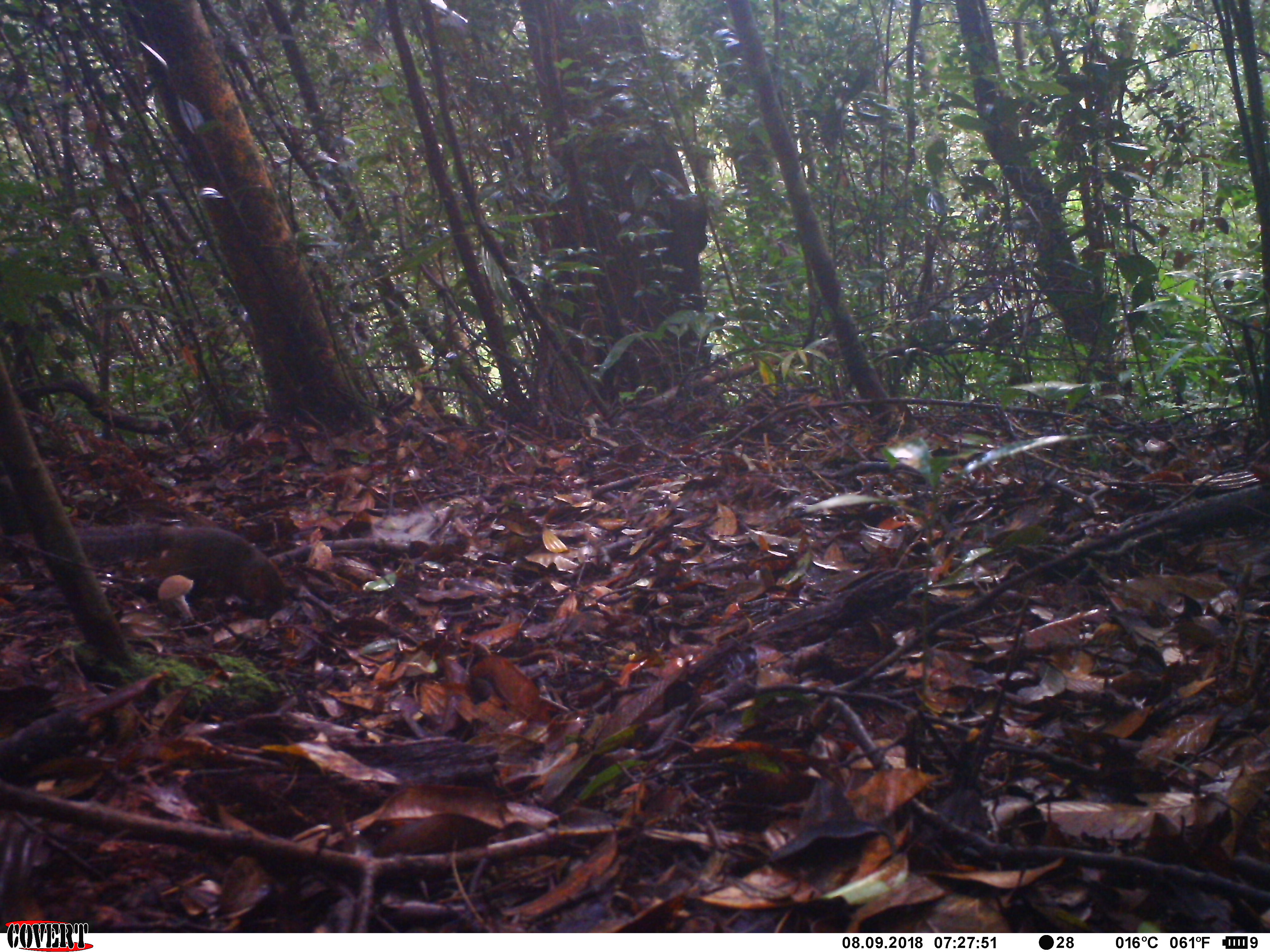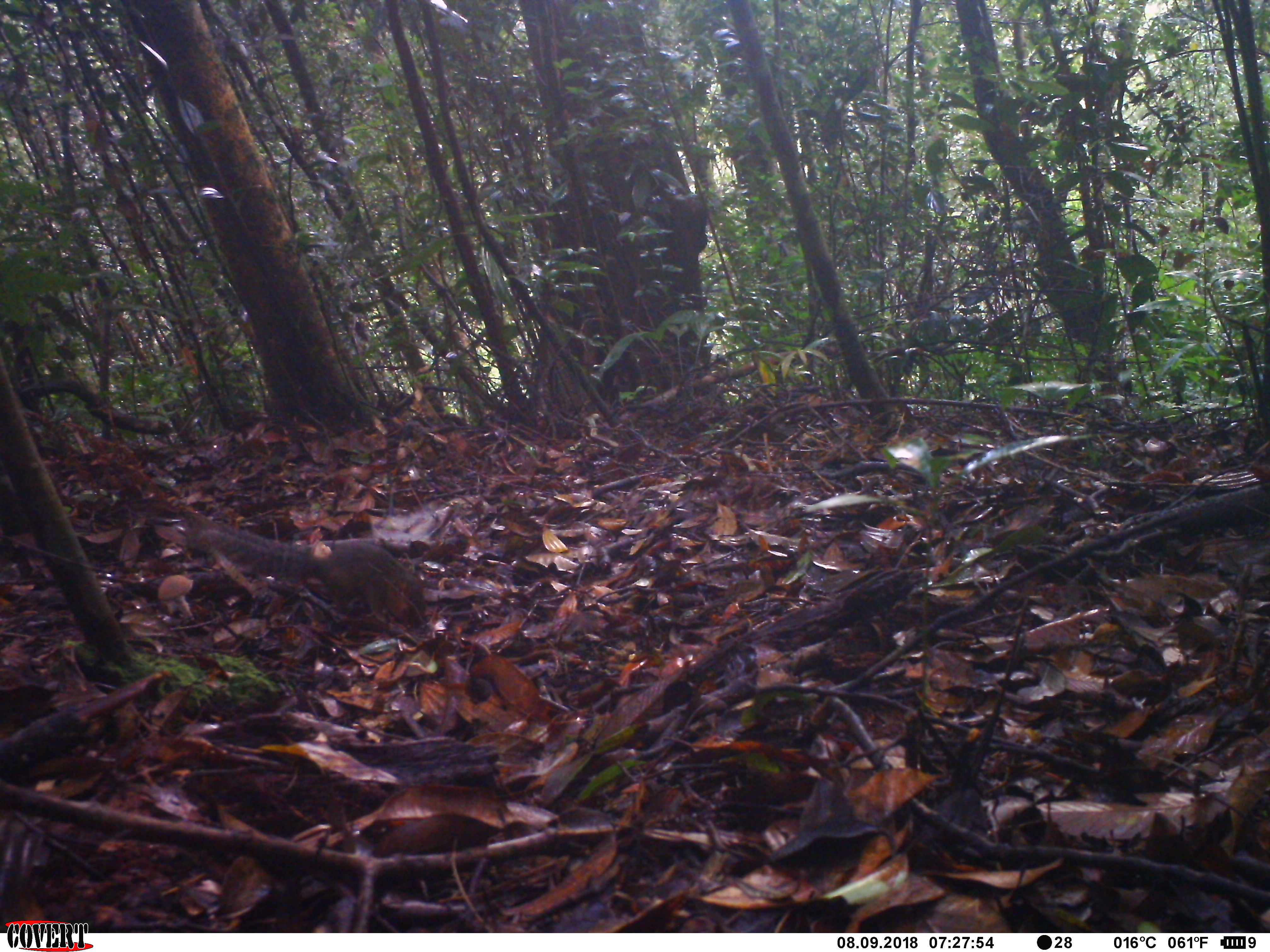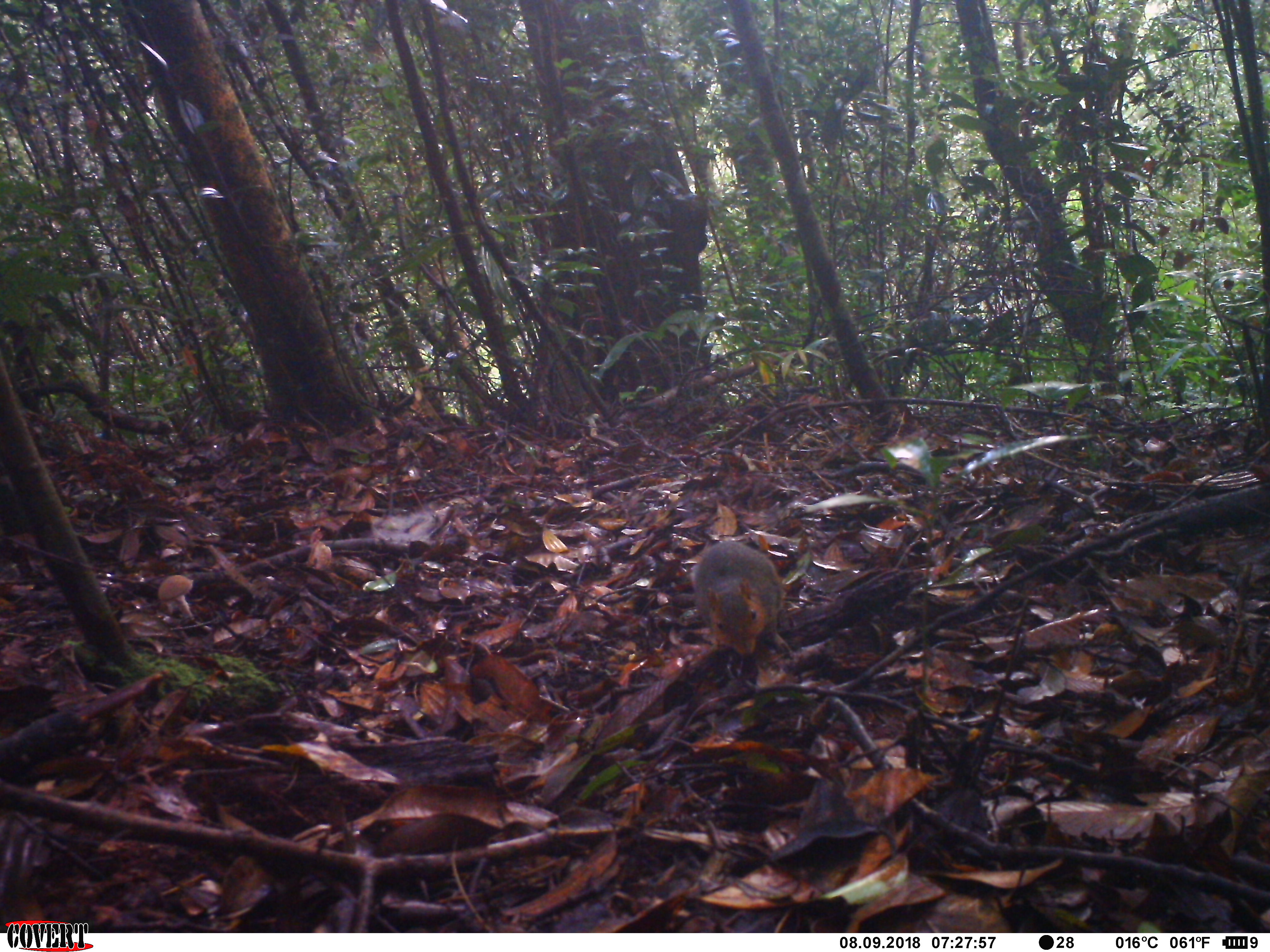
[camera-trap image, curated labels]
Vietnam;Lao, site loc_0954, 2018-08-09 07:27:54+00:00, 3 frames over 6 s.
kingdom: Animalia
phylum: Chordata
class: Mammalia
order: Rodentia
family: Sciuridae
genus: Dremomys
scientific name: Dremomys rufigenis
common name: red-cheeked squirrel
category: red cheeked squirrel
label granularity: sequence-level